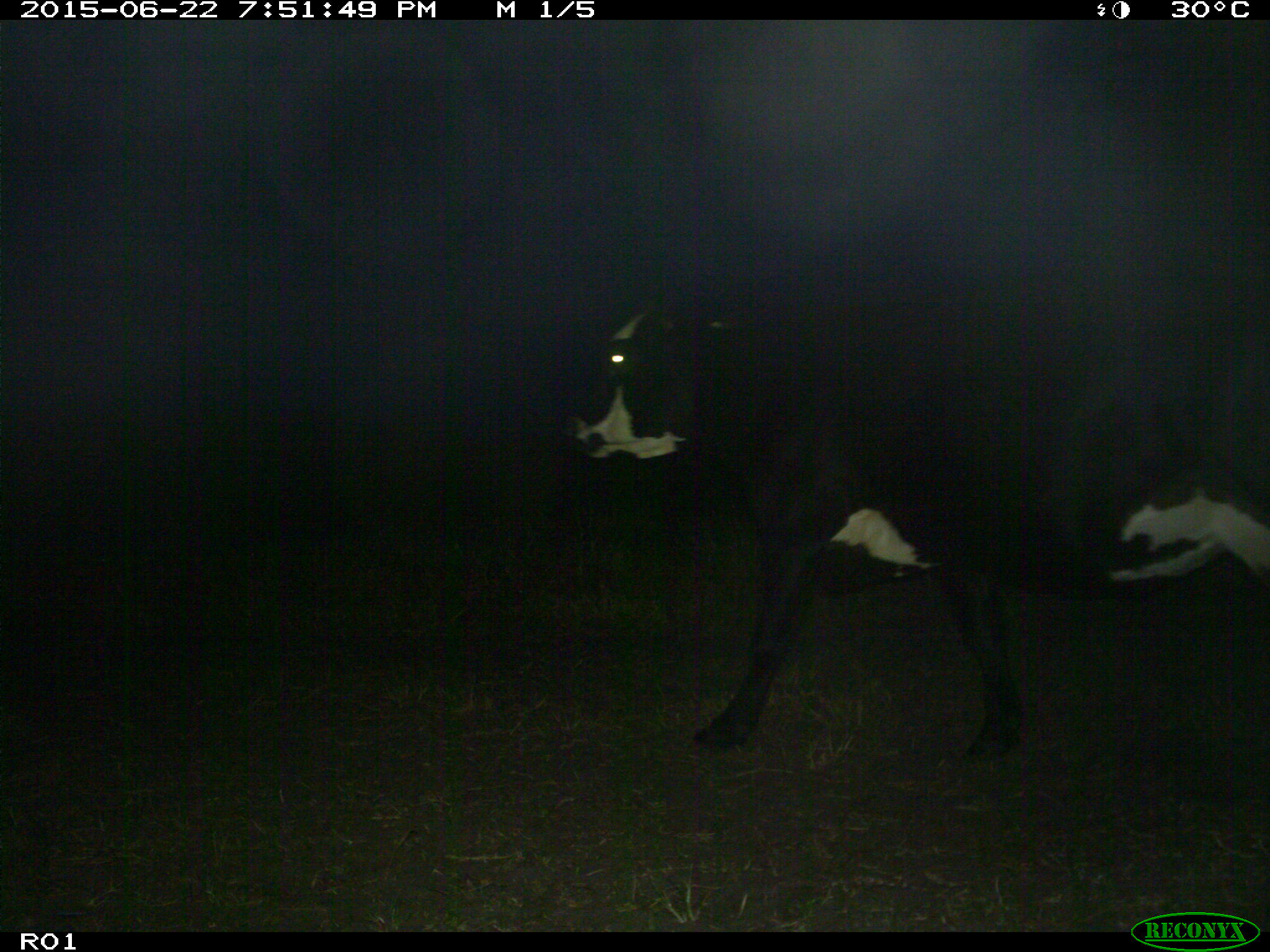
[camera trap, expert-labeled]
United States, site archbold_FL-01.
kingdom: Animalia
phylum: Chordata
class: Mammalia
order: Artiodactyla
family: Bovidae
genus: Bos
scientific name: Bos taurus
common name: domestic cow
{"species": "Bos taurus (domestic cow)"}